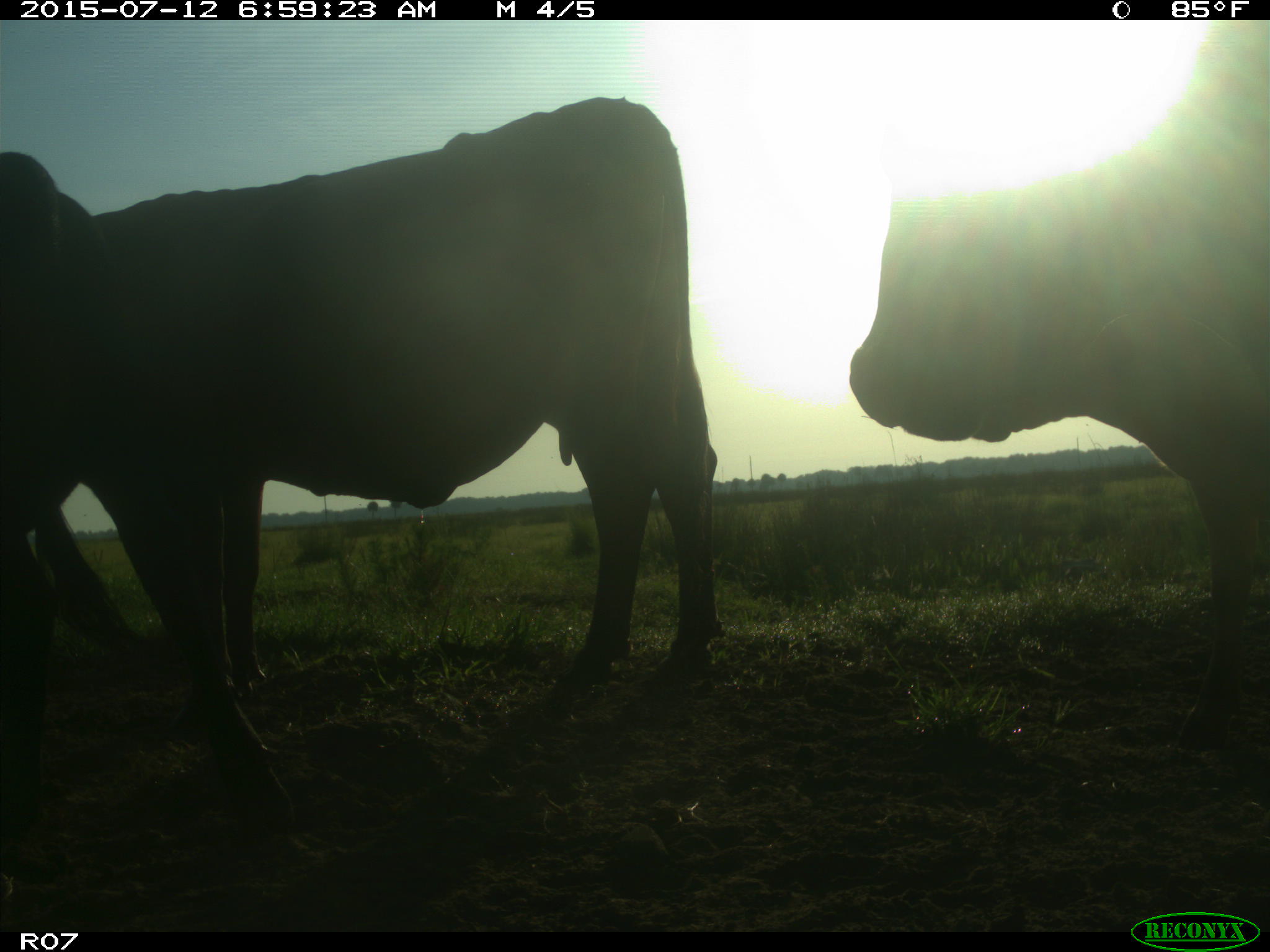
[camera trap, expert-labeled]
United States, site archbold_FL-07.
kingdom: Animalia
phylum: Chordata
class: Mammalia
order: Artiodactyla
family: Bovidae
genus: Bos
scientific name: Bos taurus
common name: domestic cow